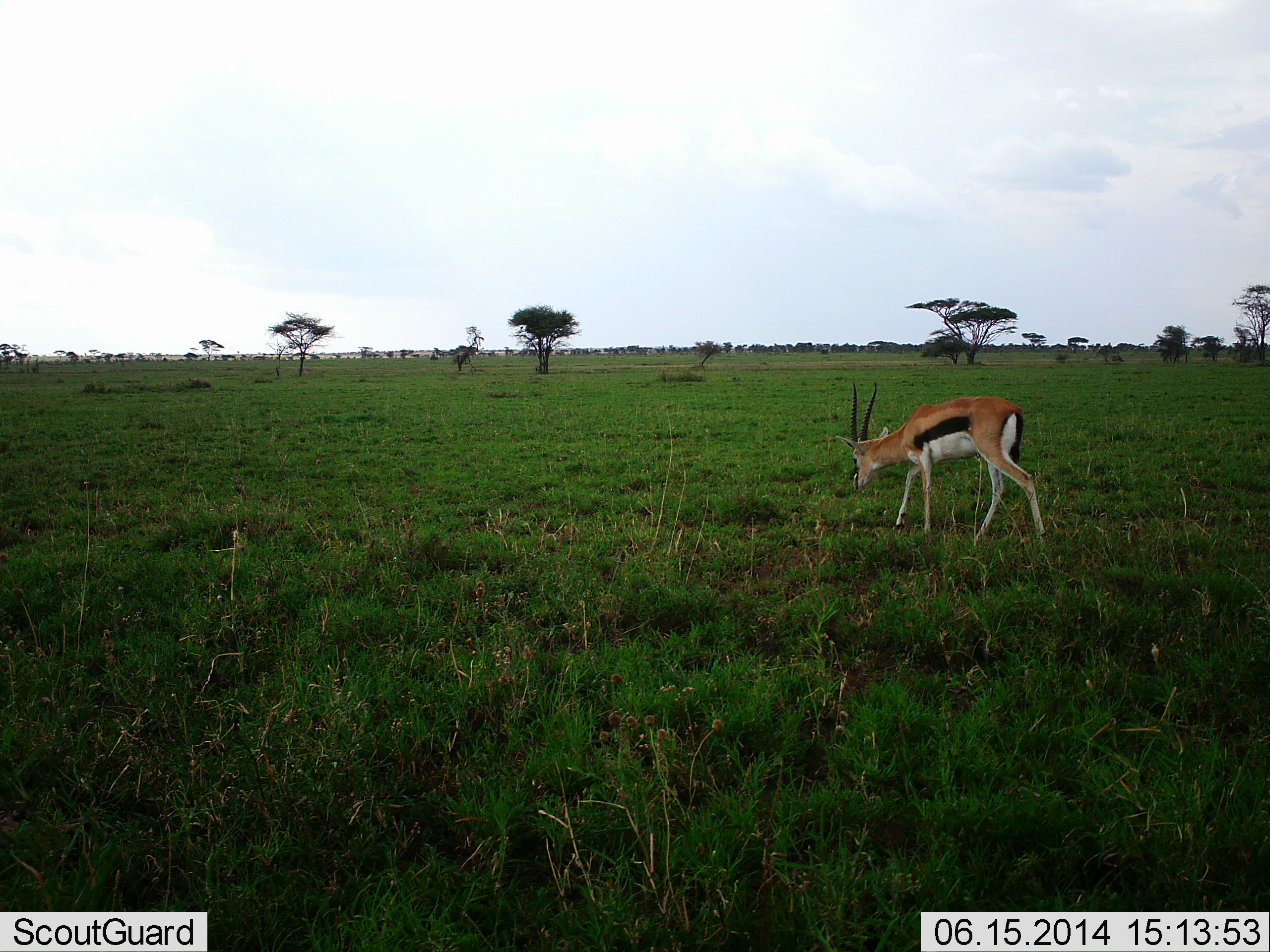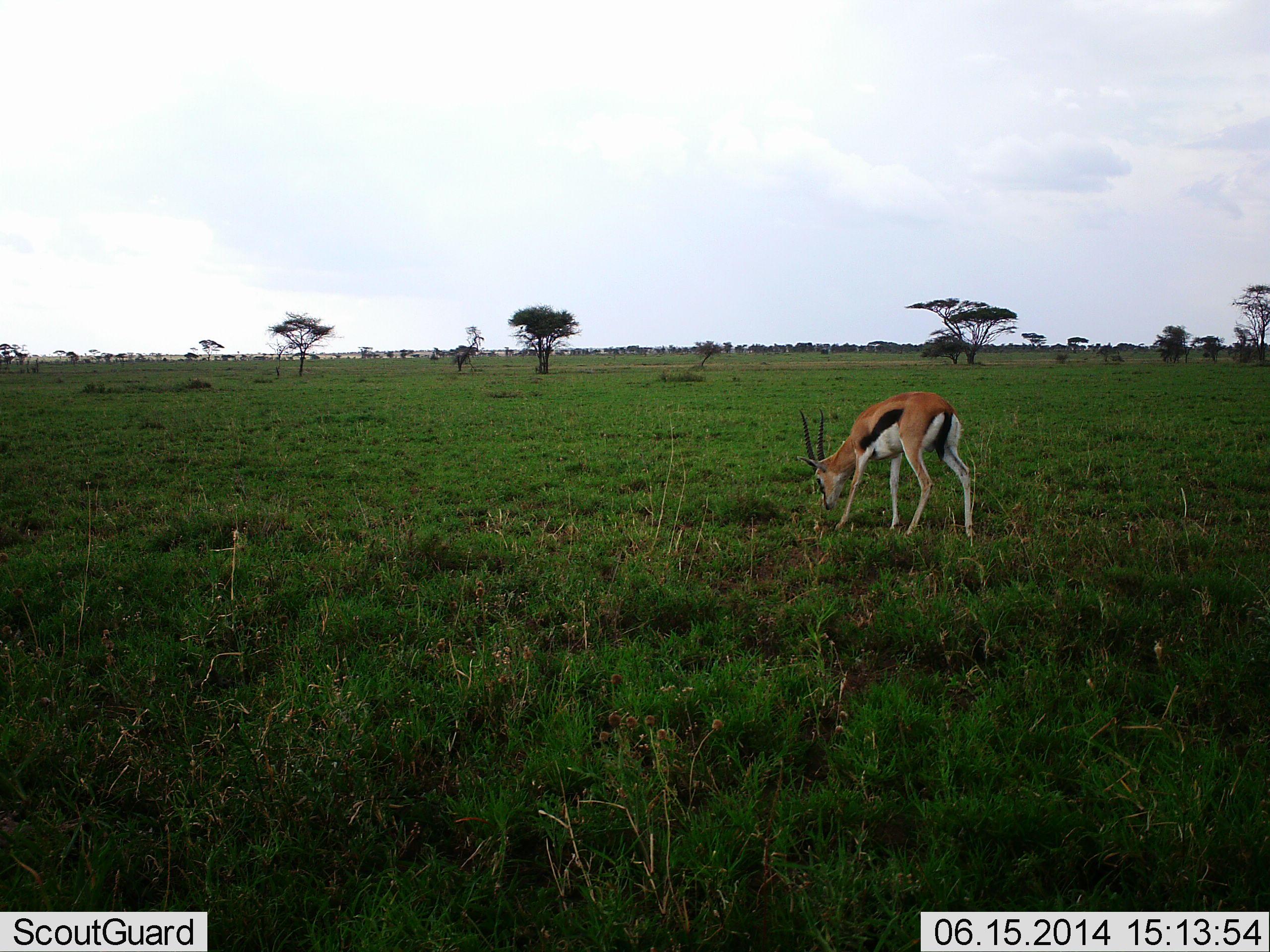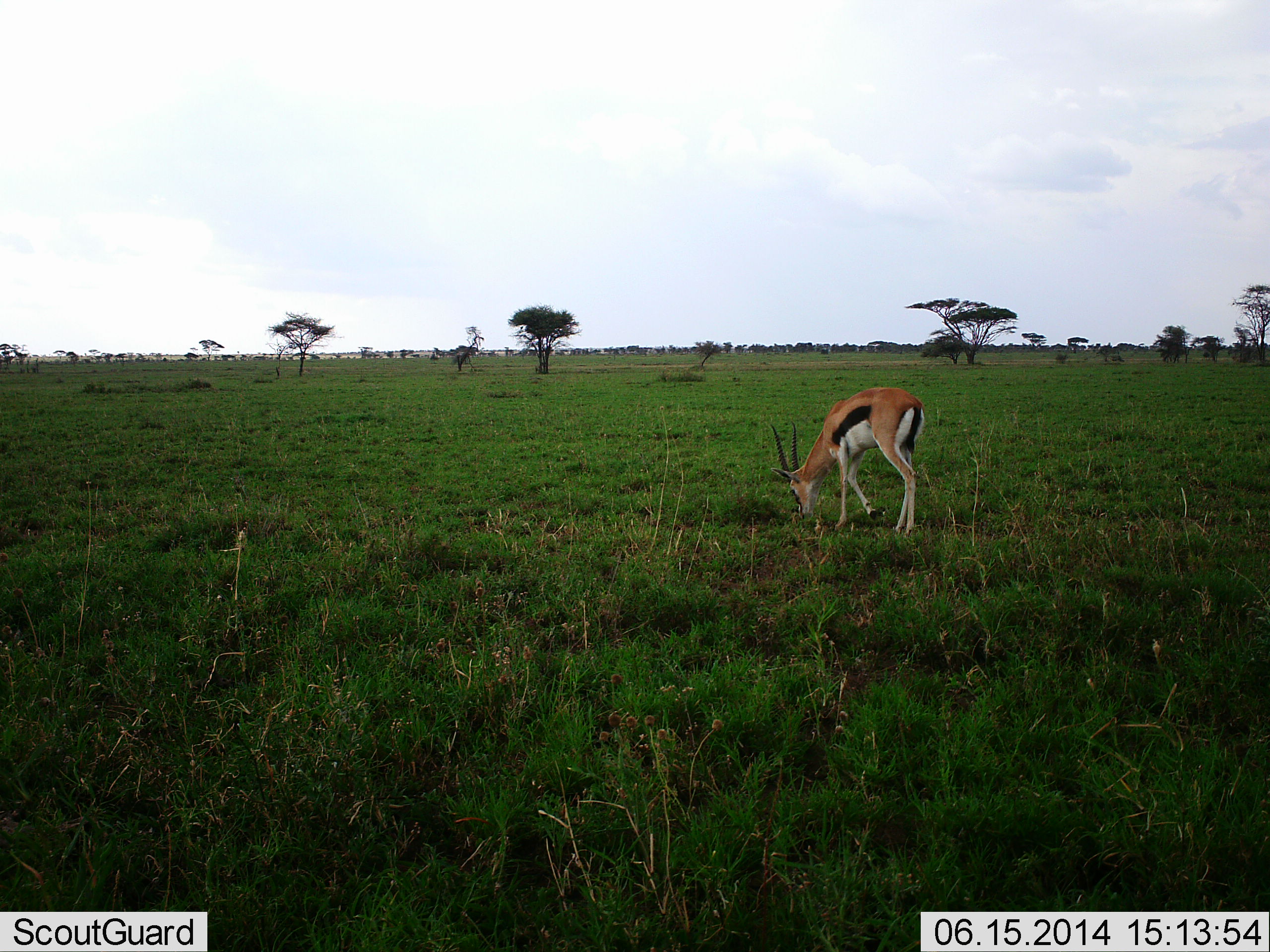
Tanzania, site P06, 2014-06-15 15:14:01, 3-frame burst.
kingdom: Animalia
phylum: Chordata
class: Mammalia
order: Artiodactyla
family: Bovidae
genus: Eudorcas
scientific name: Eudorcas thomsonii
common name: thomson's gazelle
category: gazellethomsons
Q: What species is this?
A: Gazellethomsons (thomson's gazelle) (Eudorcas thomsonii).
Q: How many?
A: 1.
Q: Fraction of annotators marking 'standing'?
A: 40%.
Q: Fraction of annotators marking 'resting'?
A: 0%.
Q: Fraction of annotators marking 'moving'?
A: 20%.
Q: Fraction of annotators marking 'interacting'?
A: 0%.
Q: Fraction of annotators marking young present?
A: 0%.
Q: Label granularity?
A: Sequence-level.